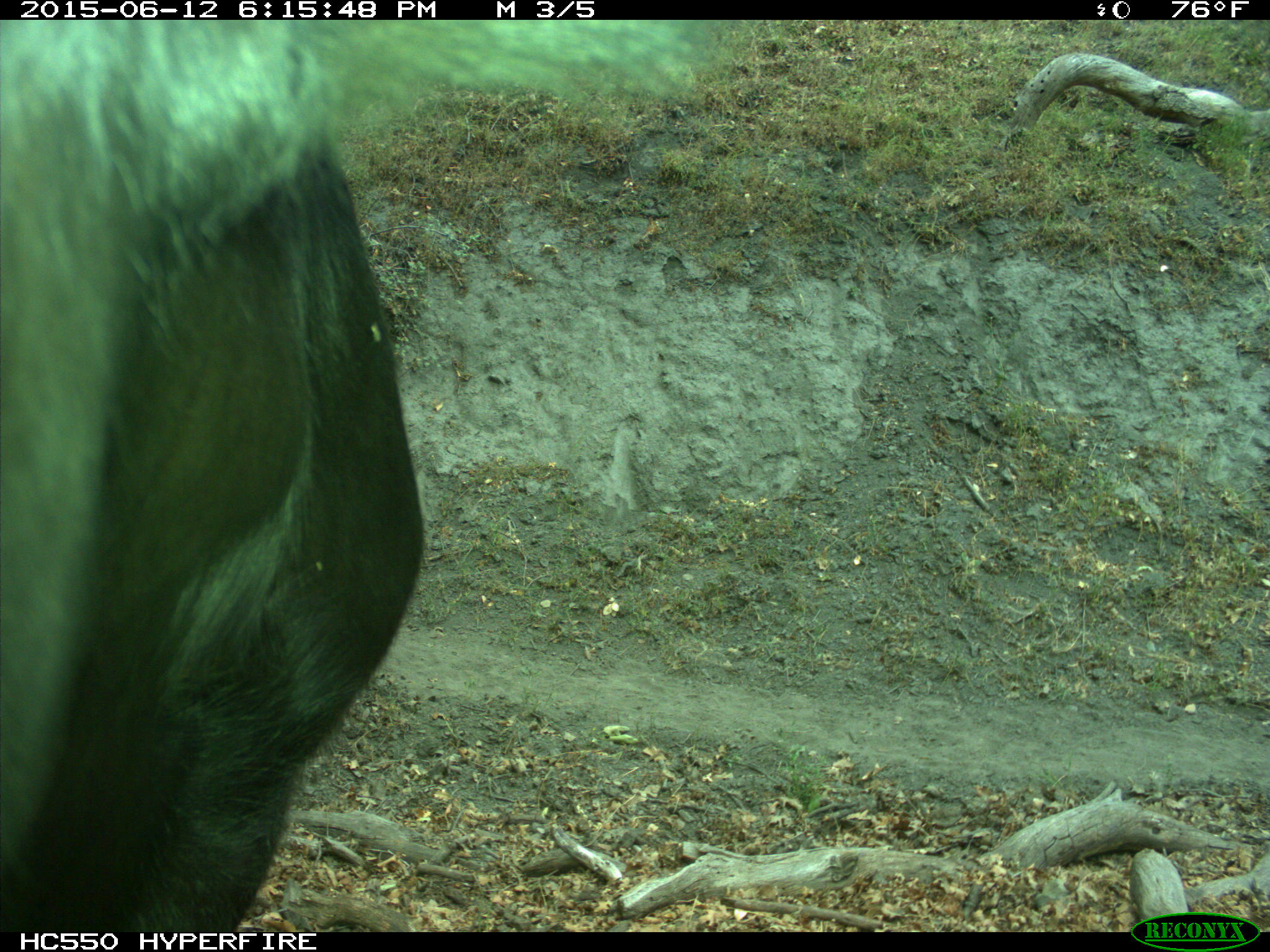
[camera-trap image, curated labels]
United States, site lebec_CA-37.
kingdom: Animalia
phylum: Chordata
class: Mammalia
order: Artiodactyla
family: Bovidae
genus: Bos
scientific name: Bos taurus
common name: domestic cow